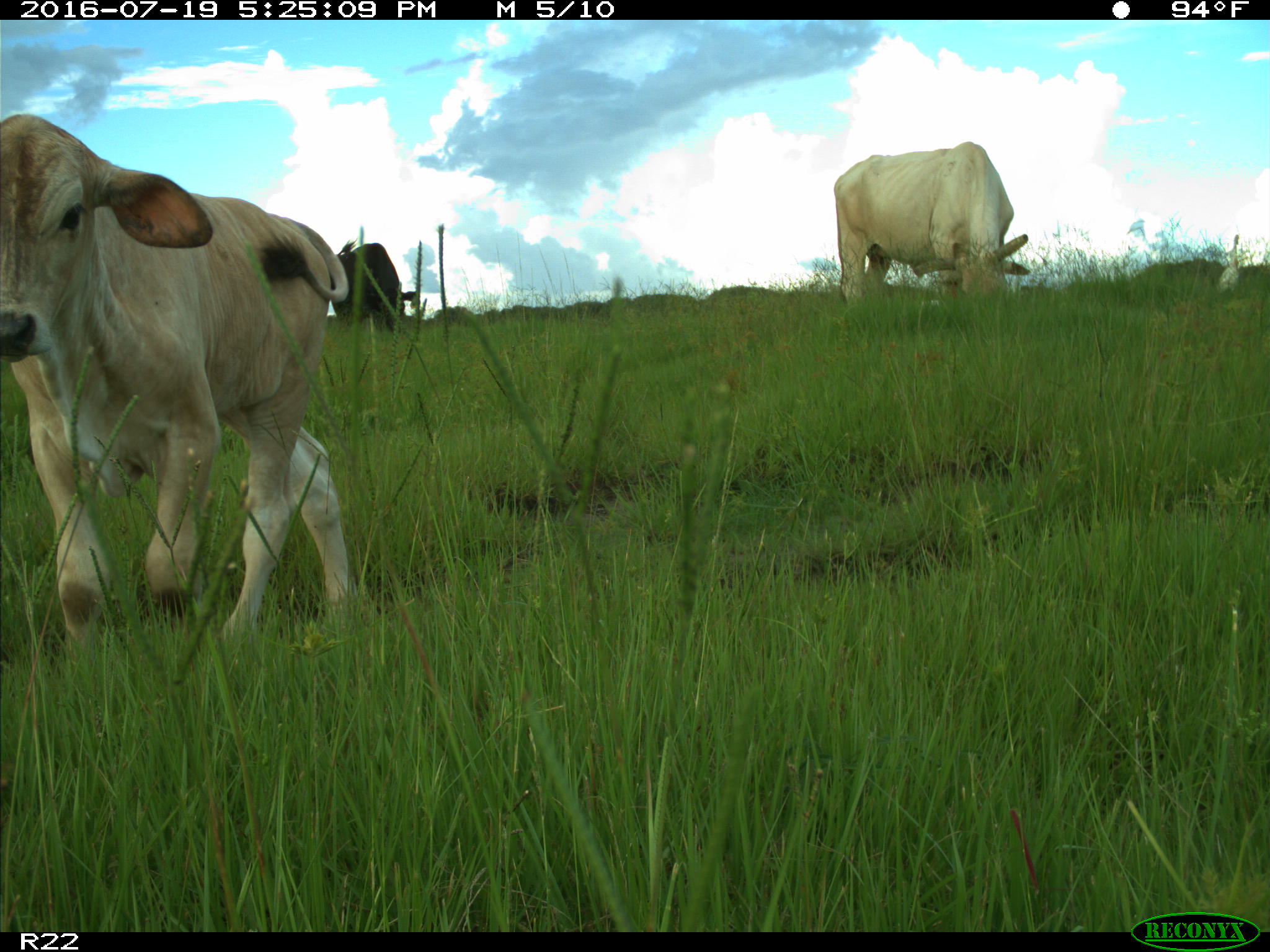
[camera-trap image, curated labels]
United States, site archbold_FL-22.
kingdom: Animalia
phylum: Chordata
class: Mammalia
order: Artiodactyla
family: Bovidae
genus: Bos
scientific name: Bos taurus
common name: domestic cow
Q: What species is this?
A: Bos taurus (domestic cow).